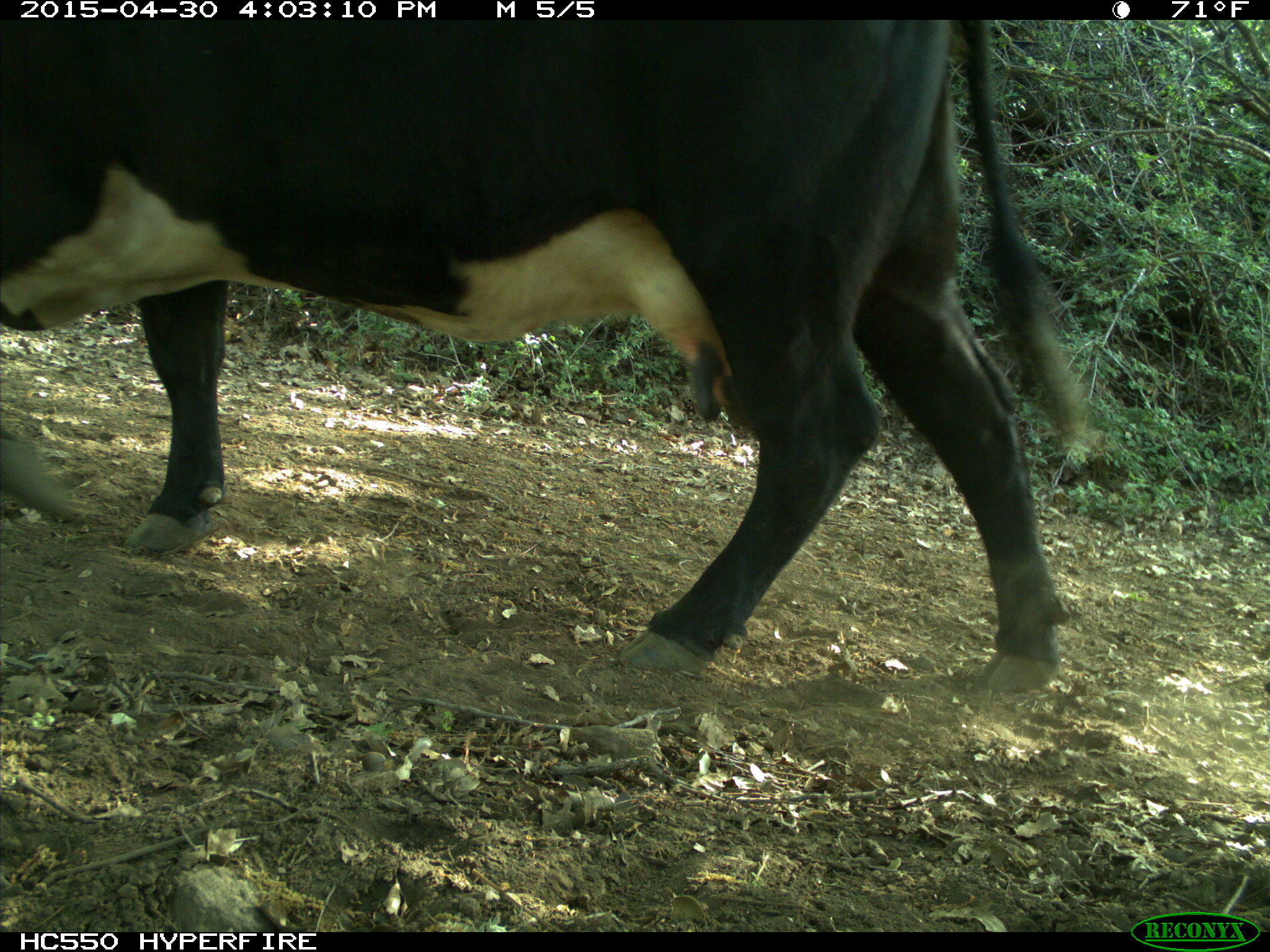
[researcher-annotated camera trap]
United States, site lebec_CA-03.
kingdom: Animalia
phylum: Chordata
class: Mammalia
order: Artiodactyla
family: Bovidae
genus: Bos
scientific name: Bos taurus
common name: domestic cow